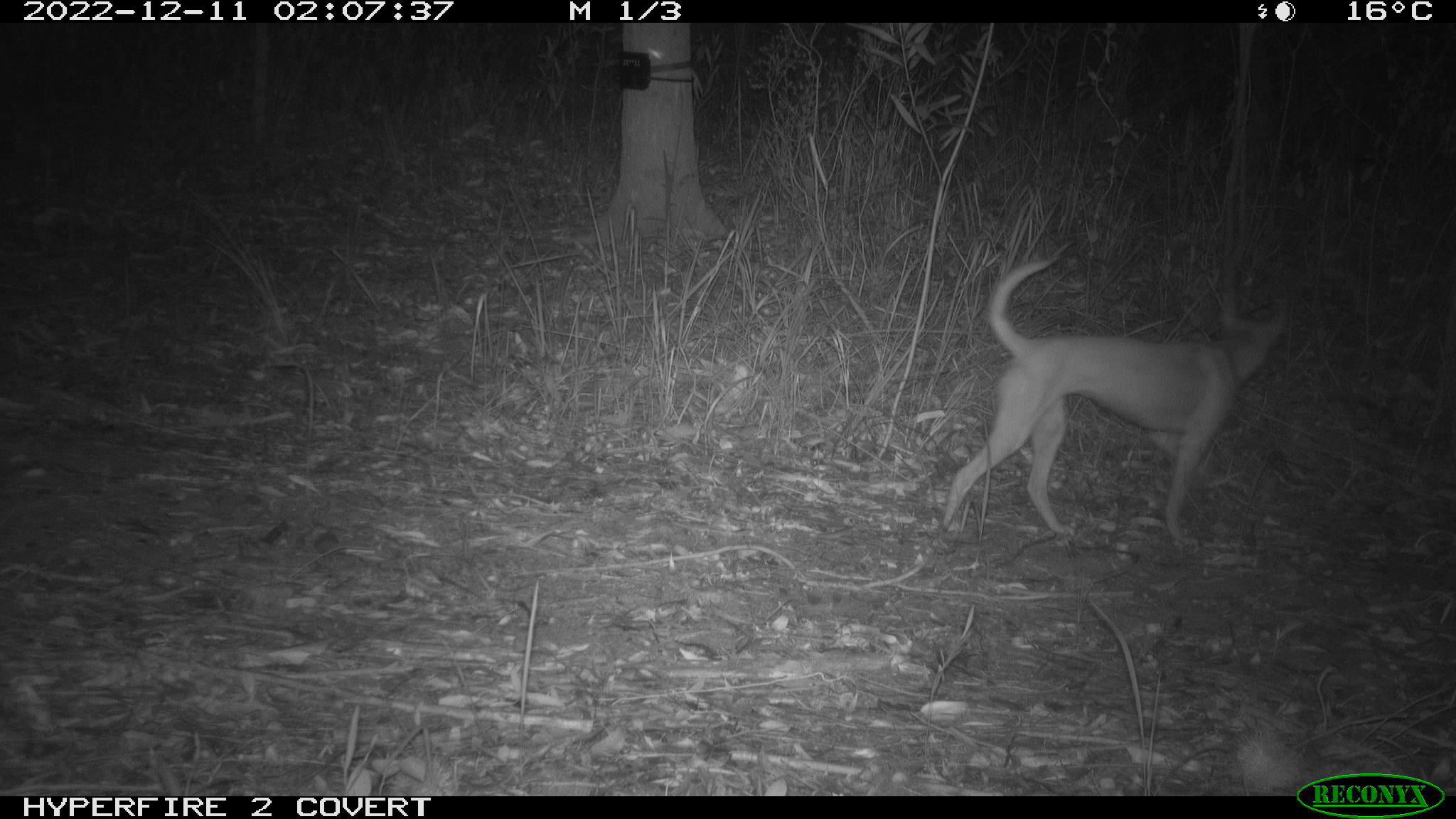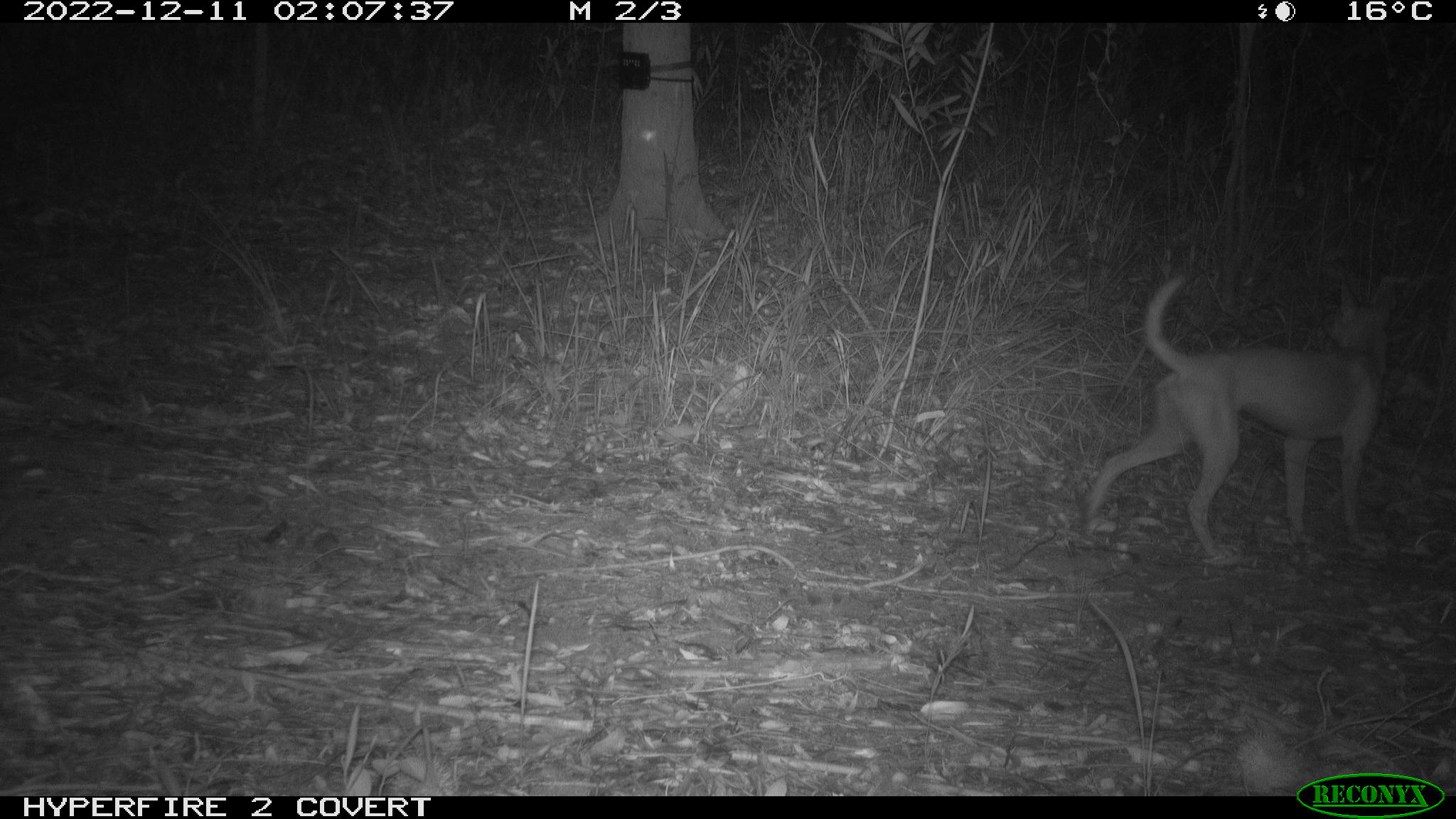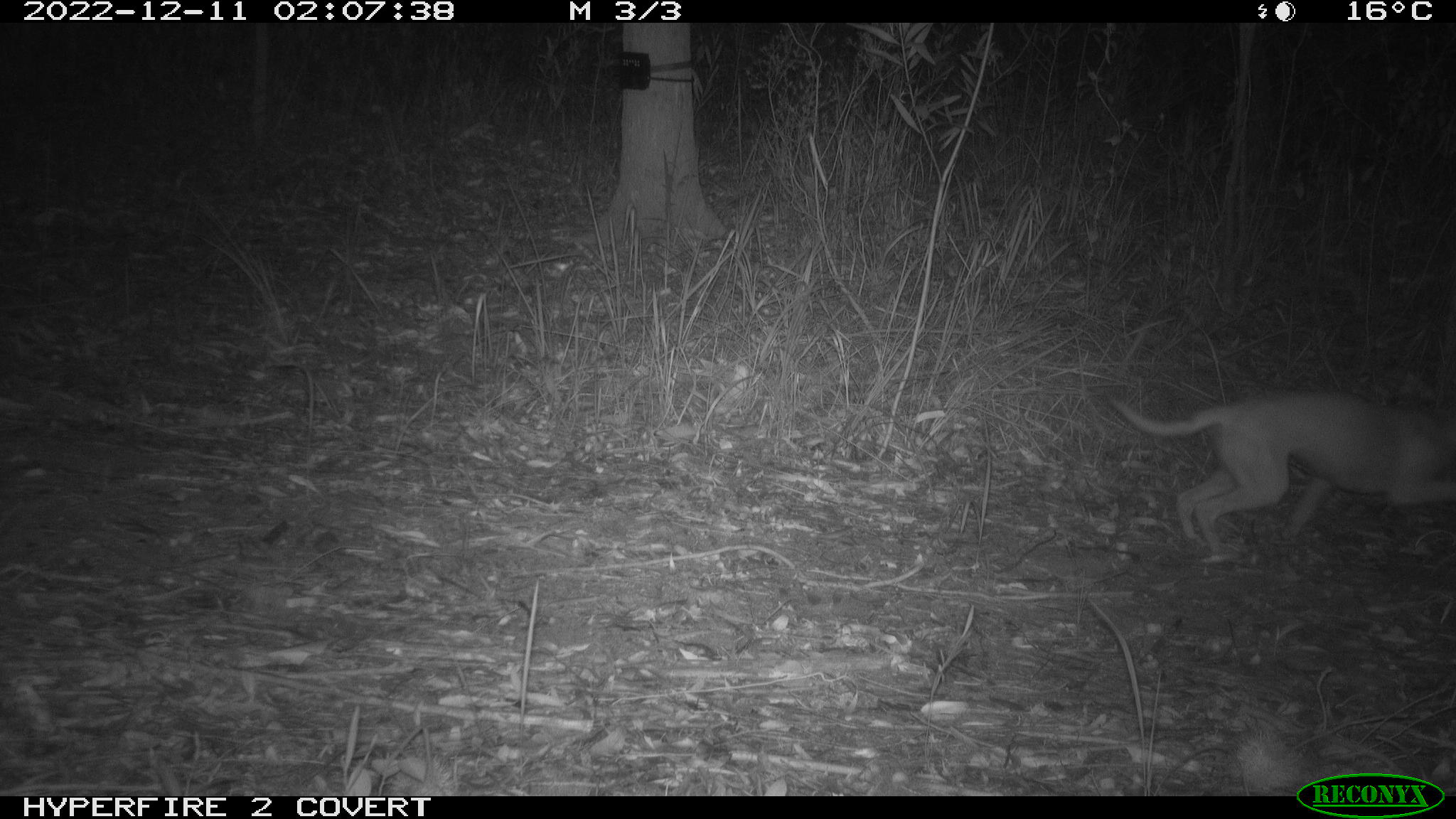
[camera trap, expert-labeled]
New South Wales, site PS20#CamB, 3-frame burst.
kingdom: Animalia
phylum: Chordata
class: Mammalia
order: Carnivora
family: Canidae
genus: Canis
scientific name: Canis familiaris dingo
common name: dingo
Dingo (Canis familiaris dingo).